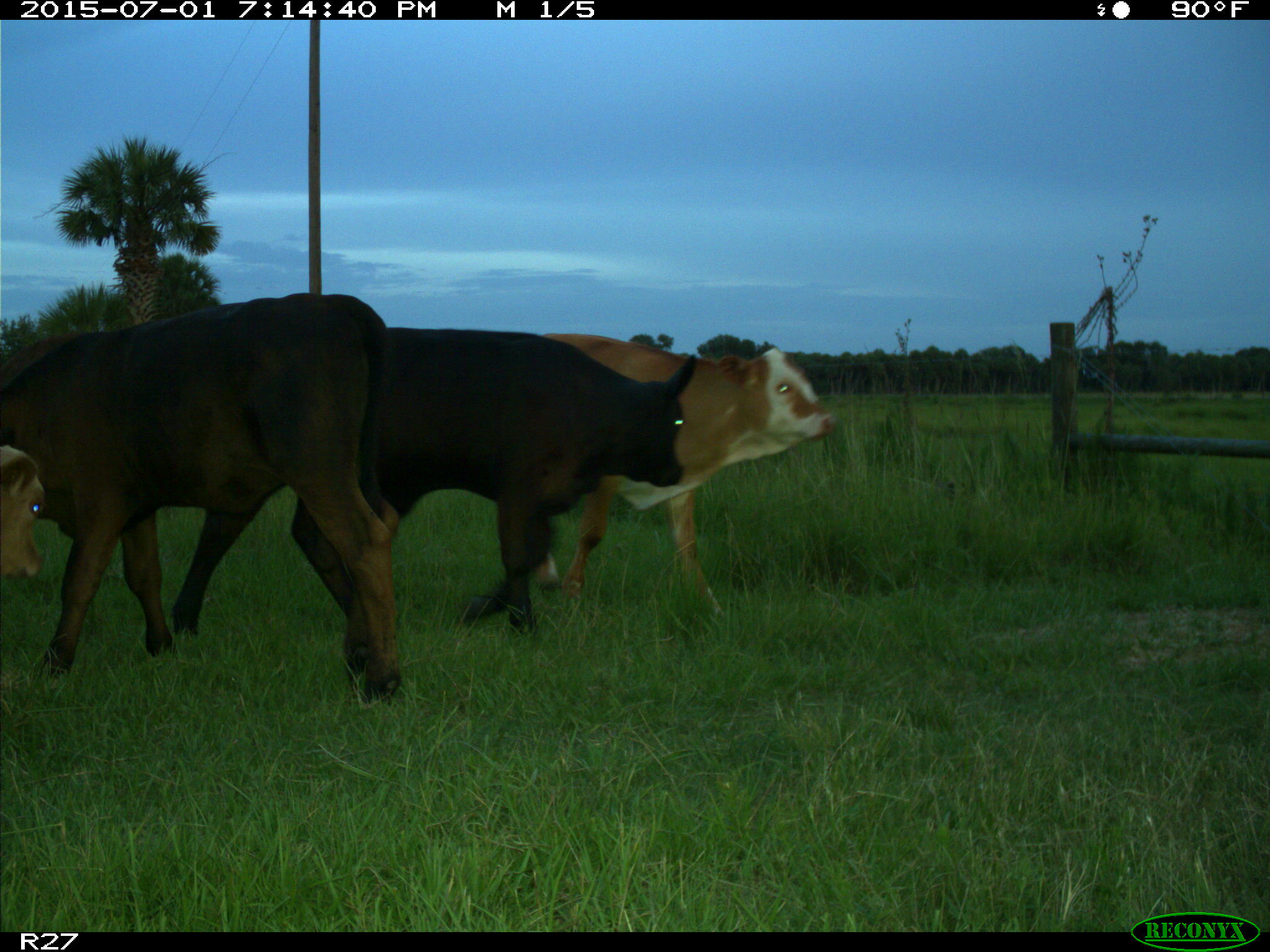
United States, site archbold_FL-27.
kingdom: Animalia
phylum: Chordata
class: Mammalia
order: Artiodactyla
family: Bovidae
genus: Bos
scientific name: Bos taurus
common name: domestic cow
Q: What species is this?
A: Bos taurus (domestic cow).